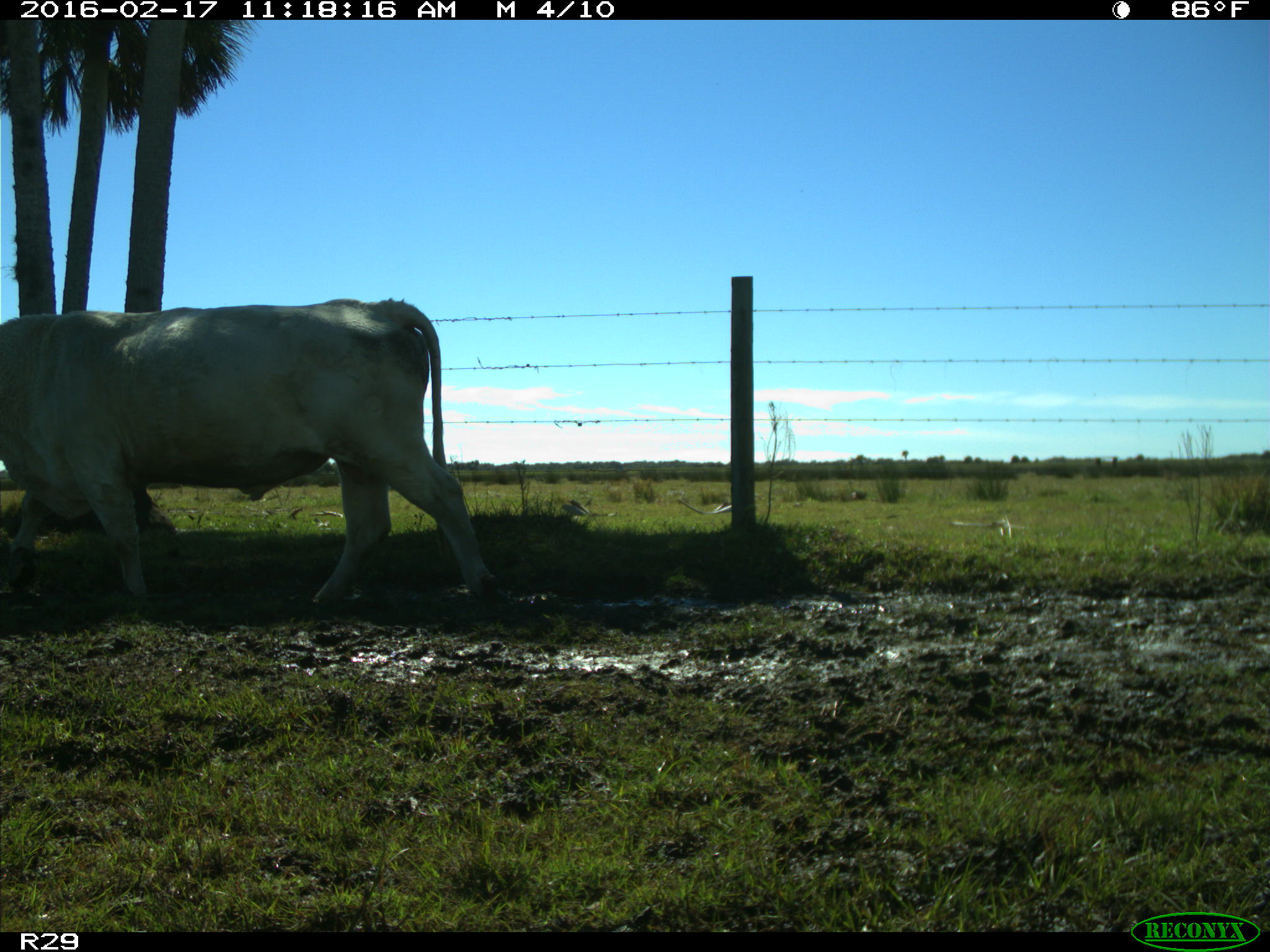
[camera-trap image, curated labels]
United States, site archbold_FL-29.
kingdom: Animalia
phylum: Chordata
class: Mammalia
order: Artiodactyla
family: Bovidae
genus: Bos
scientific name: Bos taurus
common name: domestic cow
Bos taurus (domestic cow).